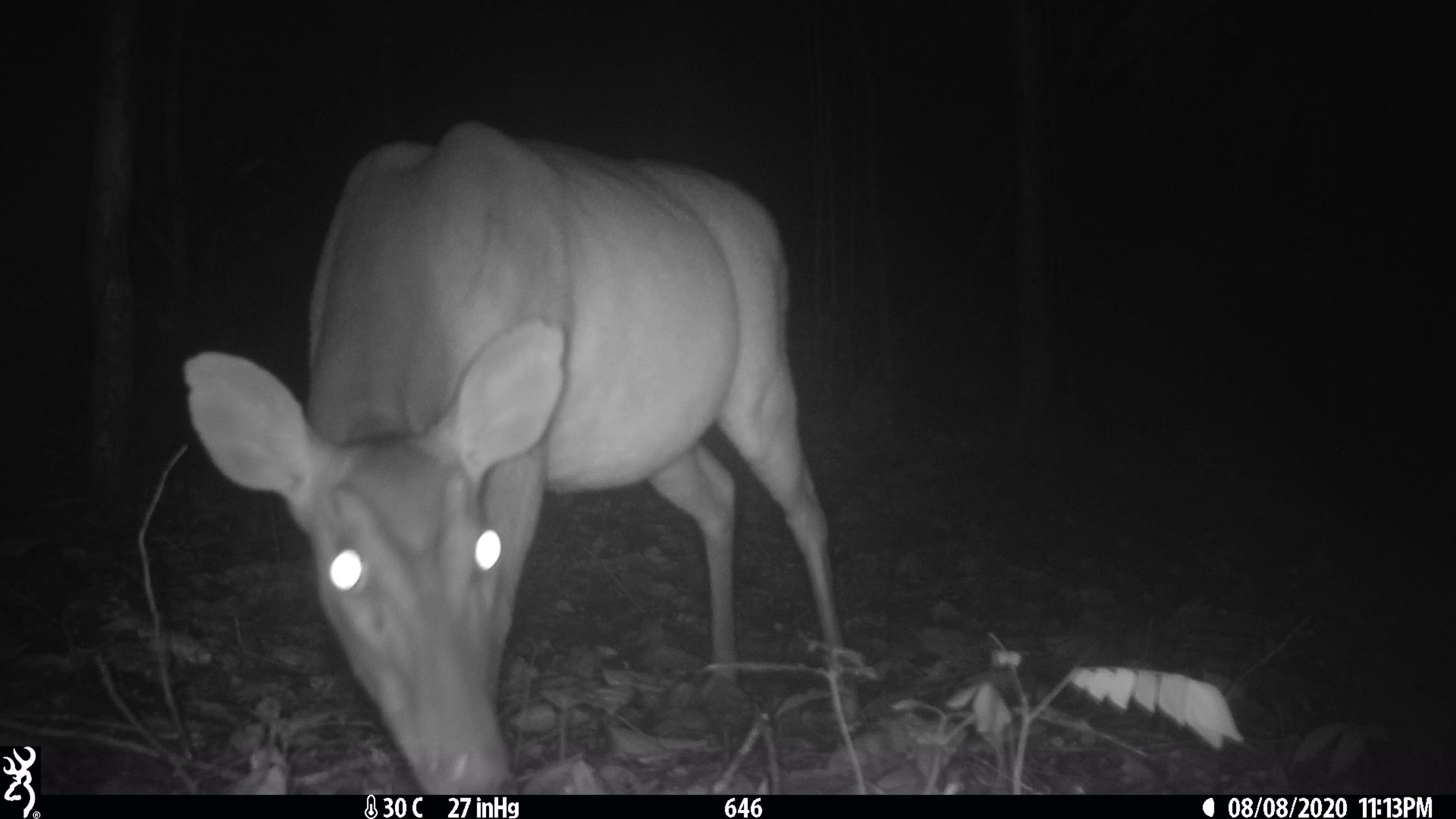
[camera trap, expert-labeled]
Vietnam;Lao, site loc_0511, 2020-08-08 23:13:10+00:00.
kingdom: Animalia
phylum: Chordata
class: Mammalia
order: Artiodactyla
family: Cervidae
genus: Muntiacus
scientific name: Muntiacus vuquangensis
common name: large-antlered muntjac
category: large antlered muntjac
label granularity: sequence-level